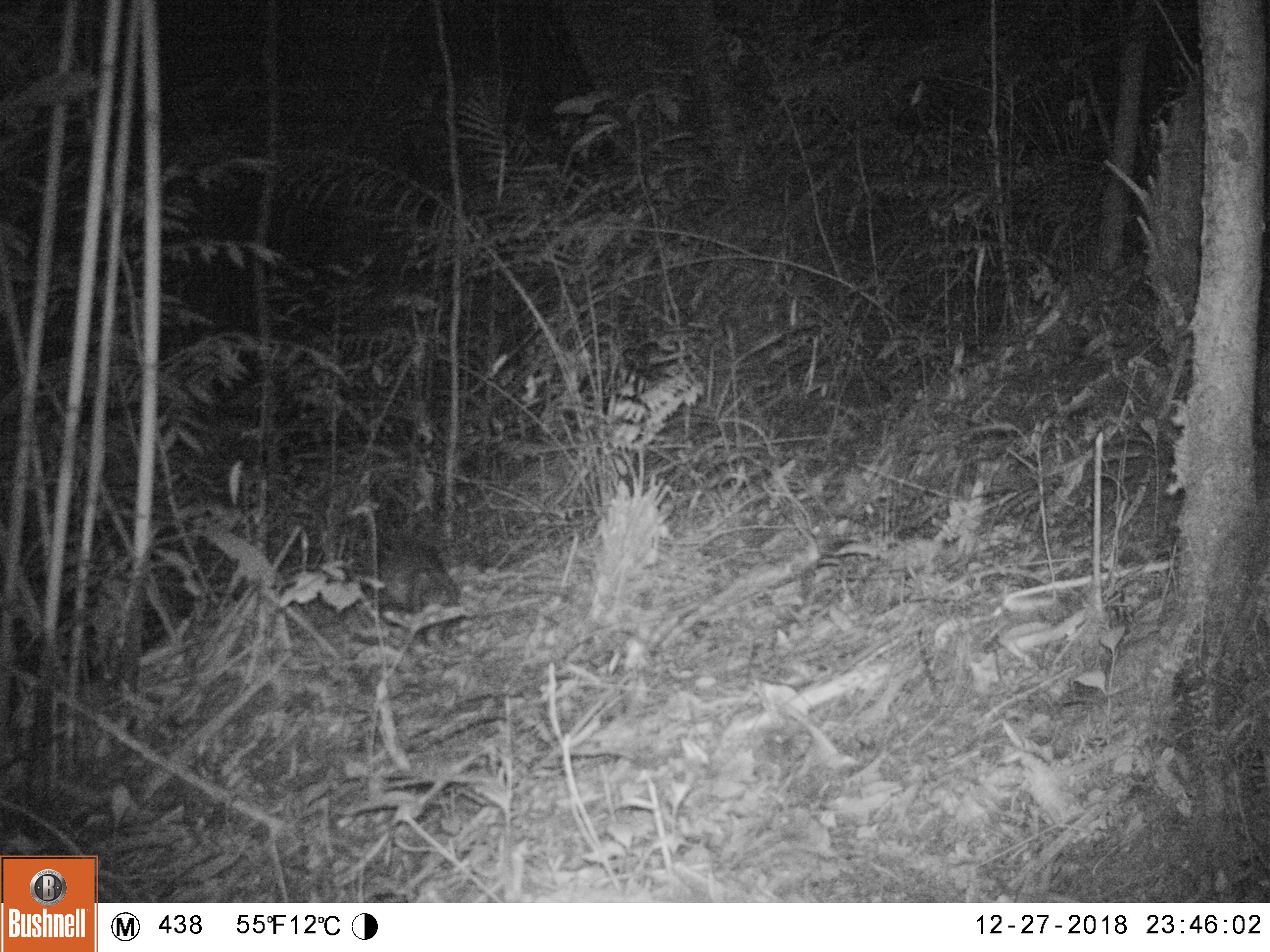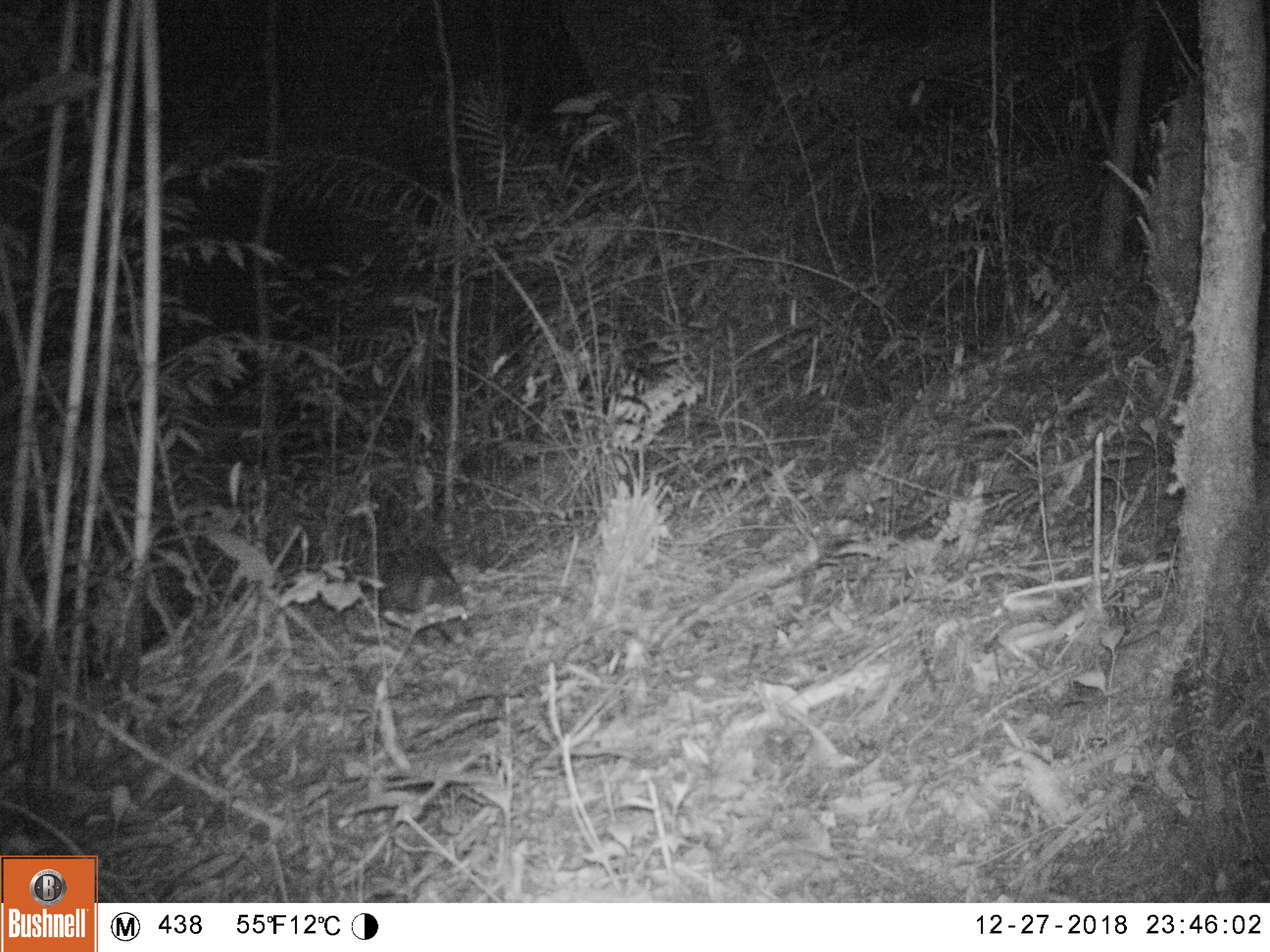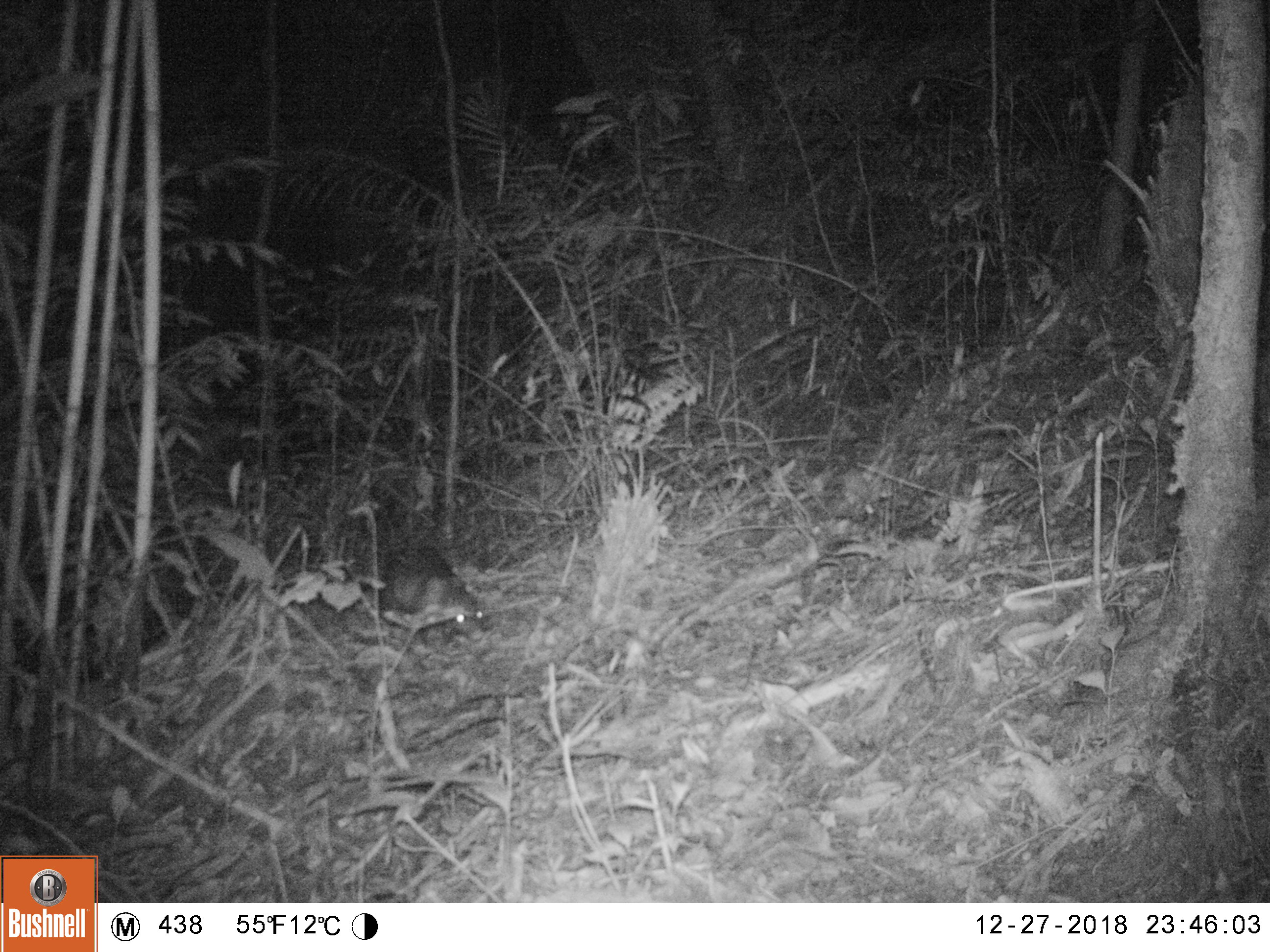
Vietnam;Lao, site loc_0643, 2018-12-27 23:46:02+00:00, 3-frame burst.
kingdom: Animalia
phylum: Chordata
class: Mammalia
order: Rodentia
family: Hystricidae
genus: Atherurus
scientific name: Atherurus macrourus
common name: asiatic brush-tailed porcupine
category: asiatic brush tailed porcupine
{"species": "asiatic brush tailed porcupine (asiatic brush-tailed porcupine) (Atherurus macrourus)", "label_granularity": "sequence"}